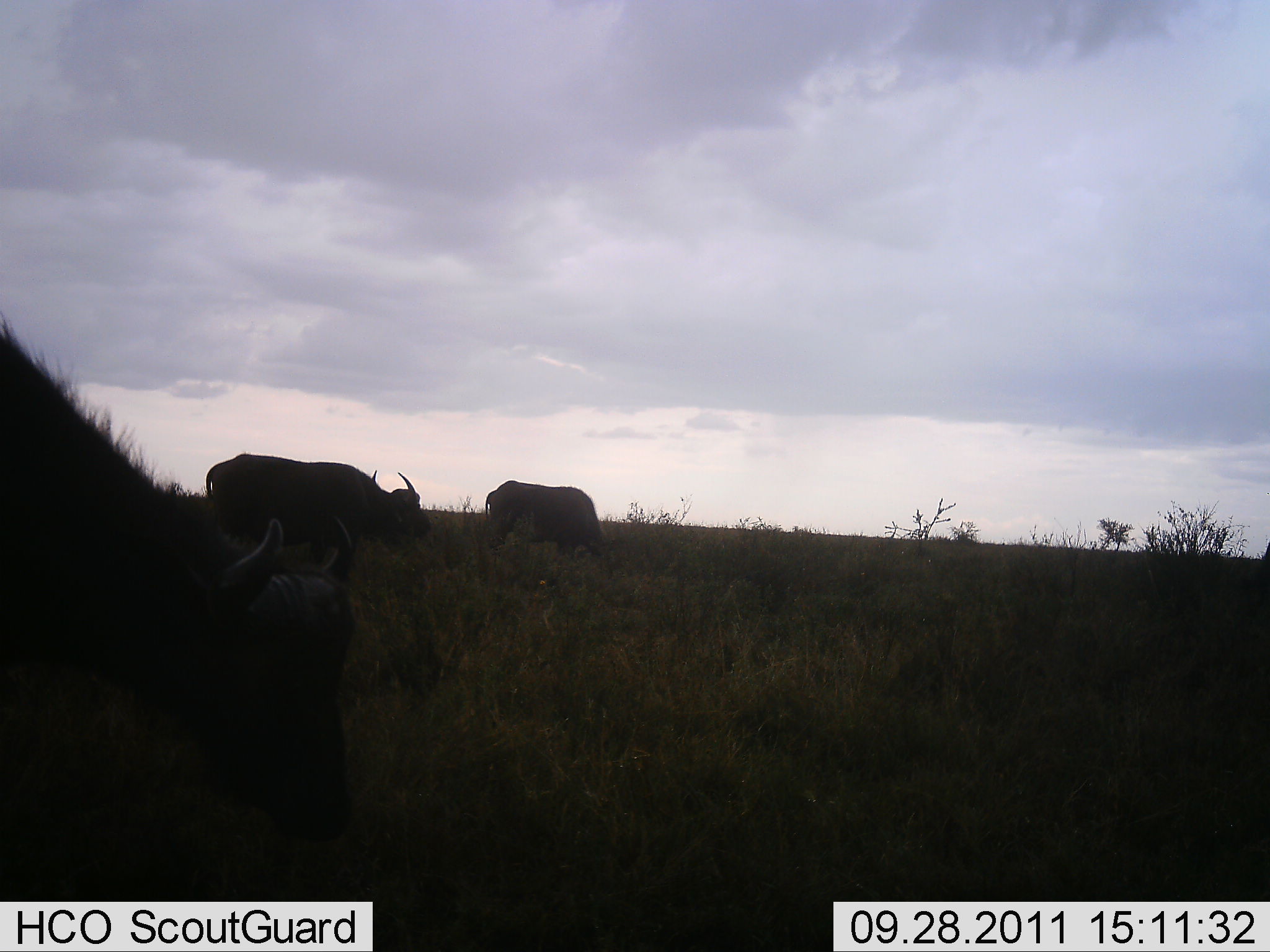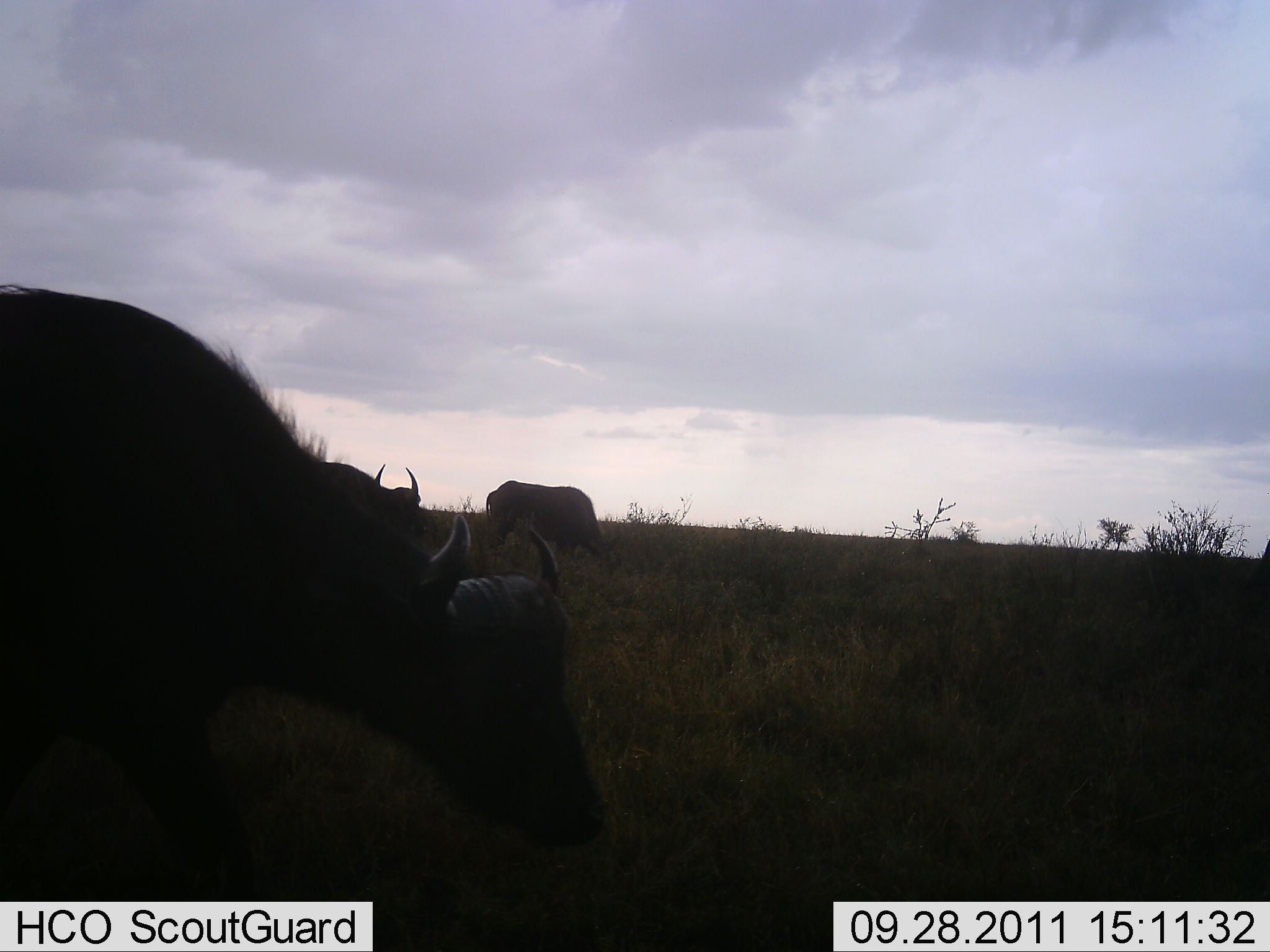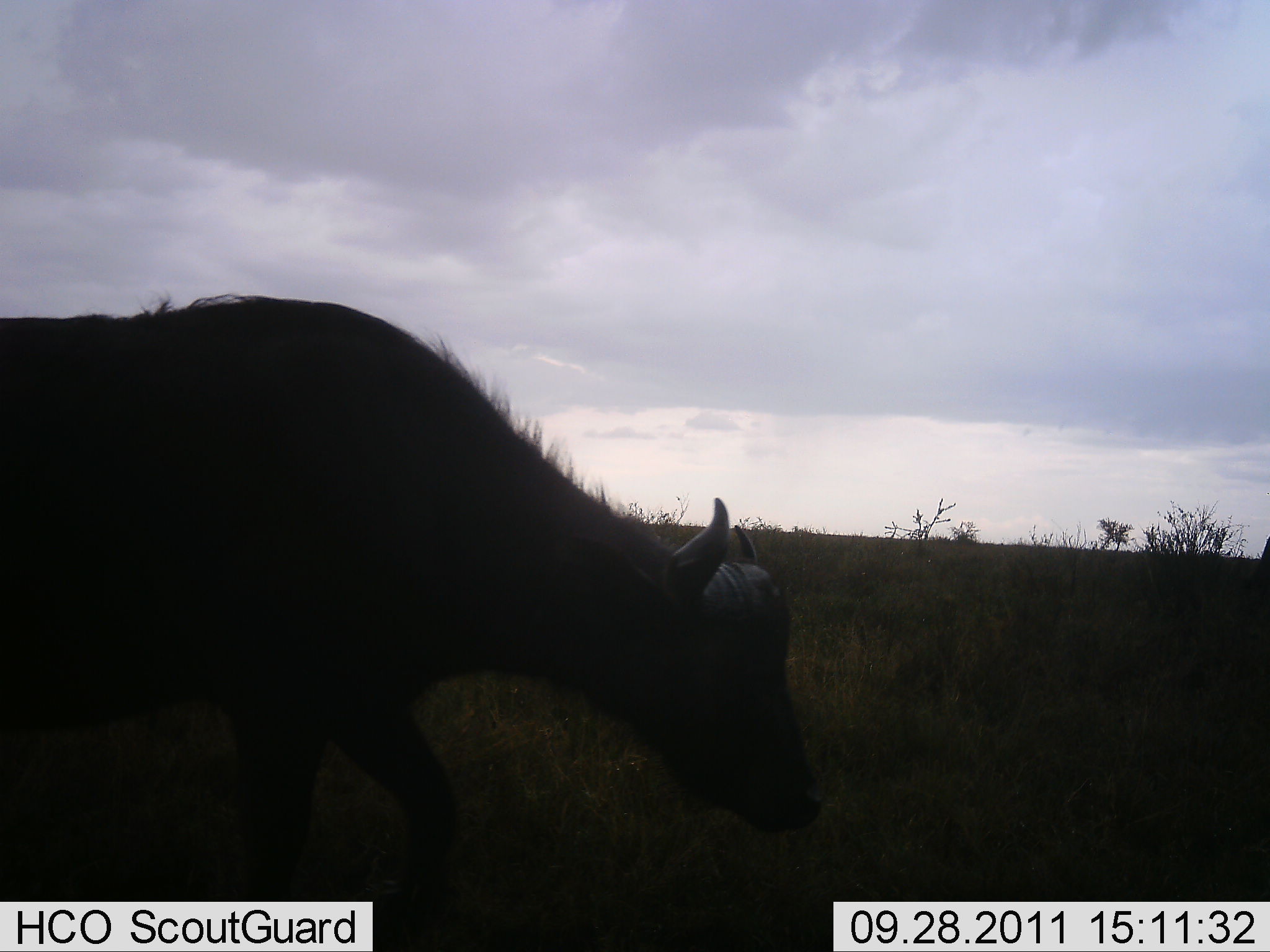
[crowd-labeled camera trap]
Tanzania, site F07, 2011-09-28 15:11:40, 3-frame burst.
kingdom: Animalia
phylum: Chordata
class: Mammalia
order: Artiodactyla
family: Bovidae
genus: Syncerus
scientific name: Syncerus caffer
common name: cape buffalo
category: buffalo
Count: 3.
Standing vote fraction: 58%.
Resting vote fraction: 0%.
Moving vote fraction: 58%.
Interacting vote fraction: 0%.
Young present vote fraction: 0%.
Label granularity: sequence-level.